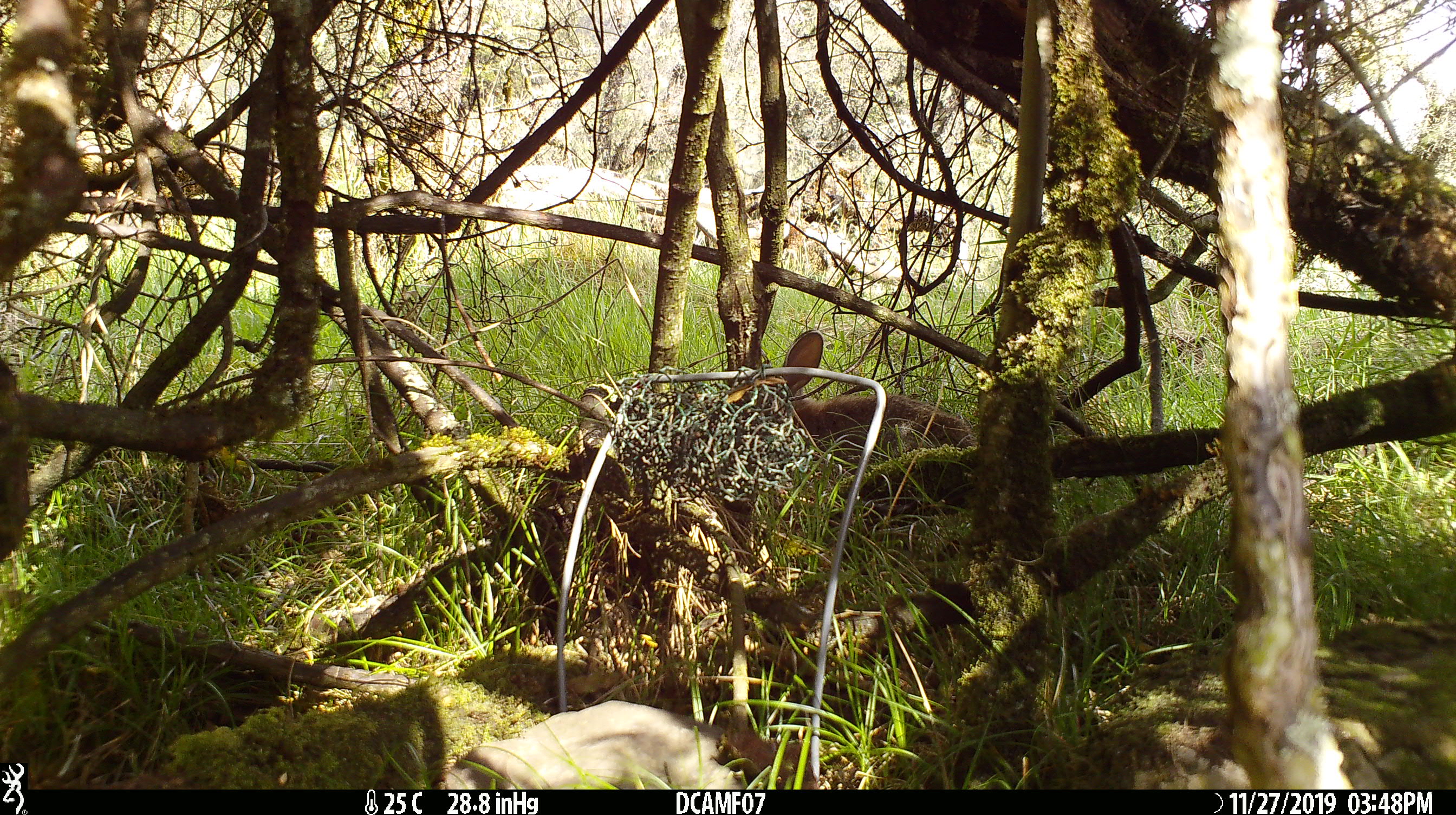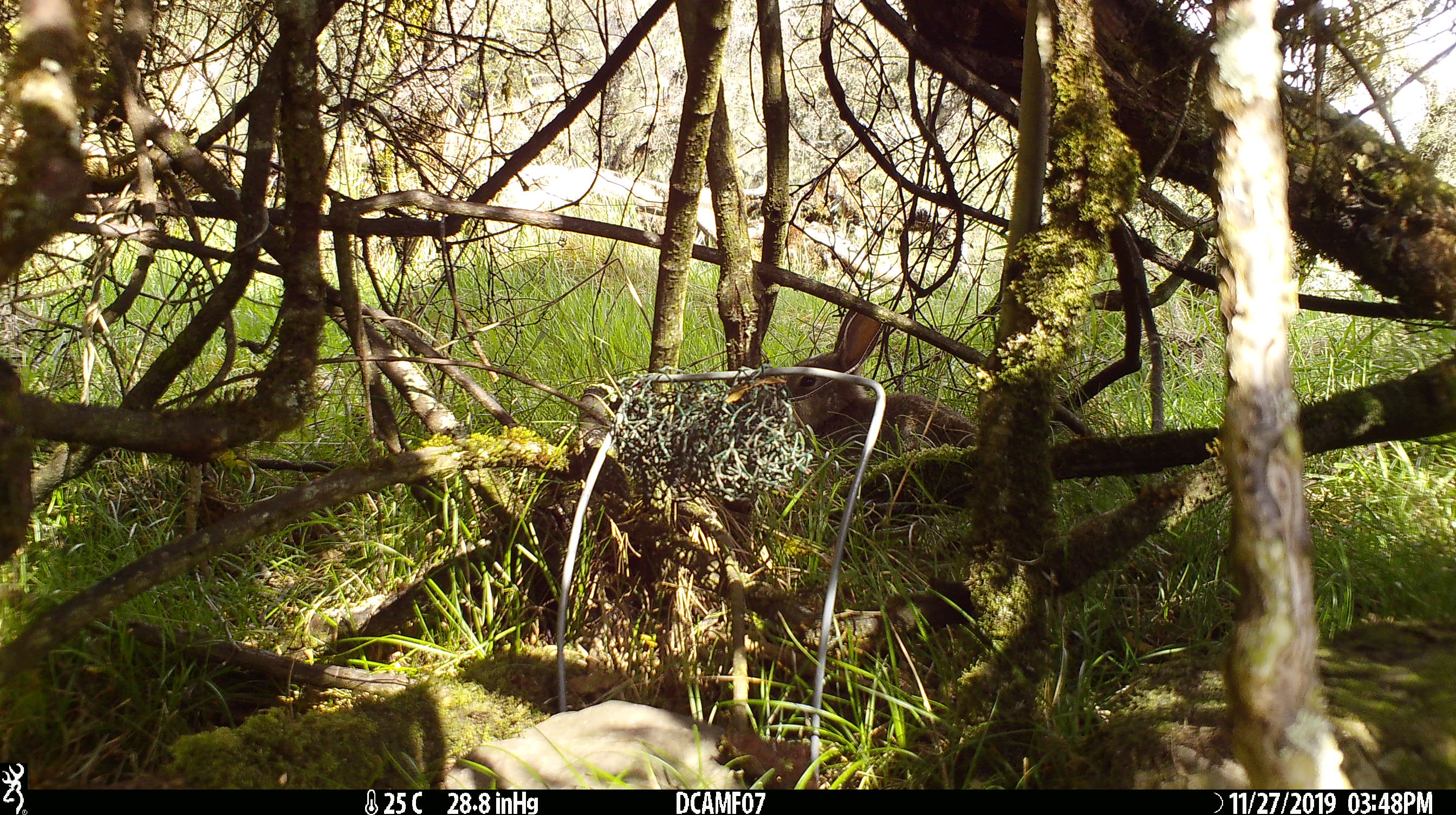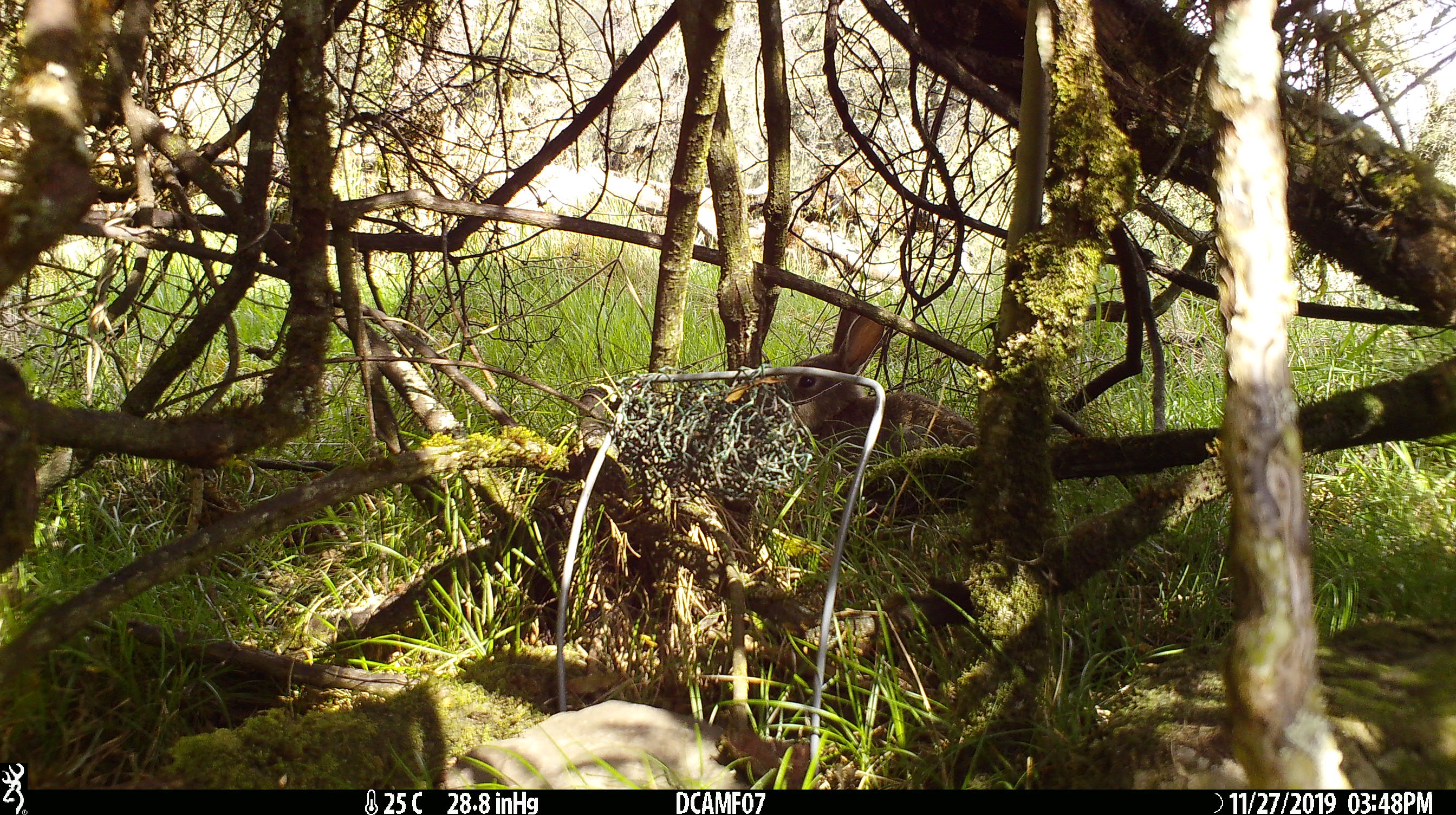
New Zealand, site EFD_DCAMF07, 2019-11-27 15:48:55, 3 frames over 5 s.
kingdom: Animalia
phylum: Chordata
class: Mammalia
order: Lagomorpha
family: Leporidae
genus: Oryctolagus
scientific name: Oryctolagus cuniculus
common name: european rabbit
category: rabbit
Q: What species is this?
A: Rabbit (european rabbit) (Oryctolagus cuniculus).